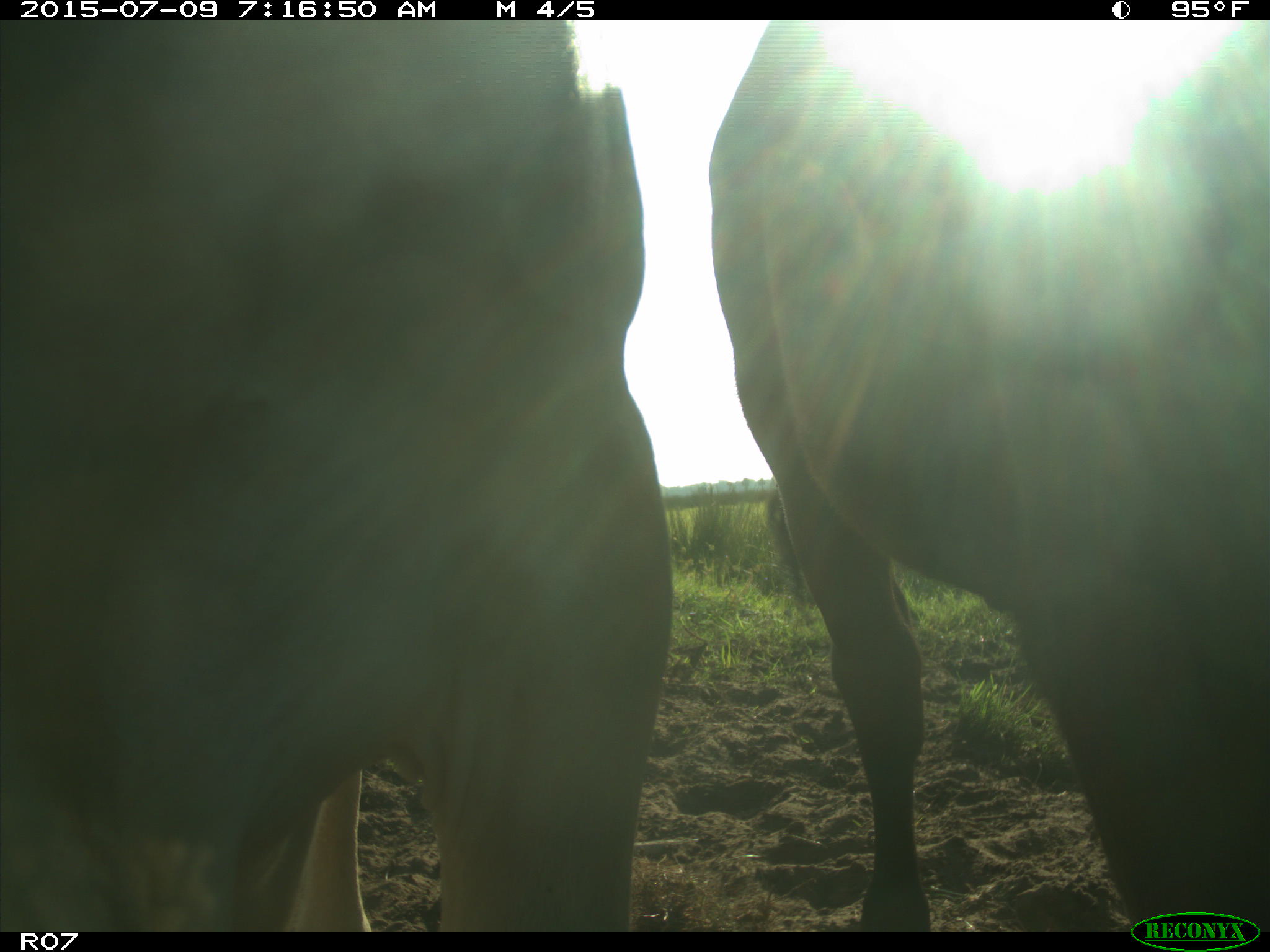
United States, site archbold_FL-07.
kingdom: Animalia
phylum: Chordata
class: Mammalia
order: Artiodactyla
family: Bovidae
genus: Bos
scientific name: Bos taurus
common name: domestic cow